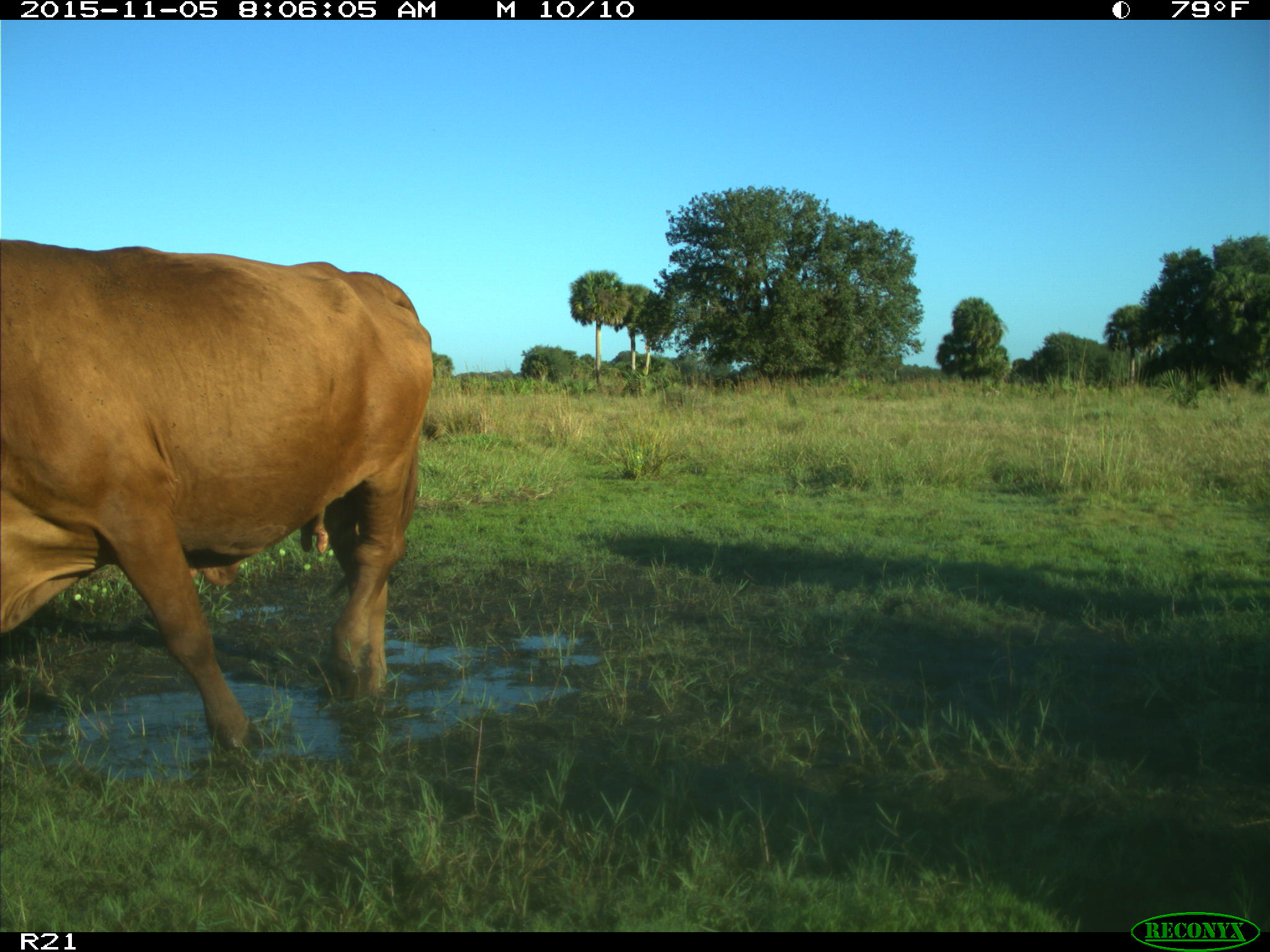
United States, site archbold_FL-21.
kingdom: Animalia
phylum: Chordata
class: Mammalia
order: Artiodactyla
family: Bovidae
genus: Bos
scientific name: Bos taurus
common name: domestic cow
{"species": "Bos taurus (domestic cow)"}